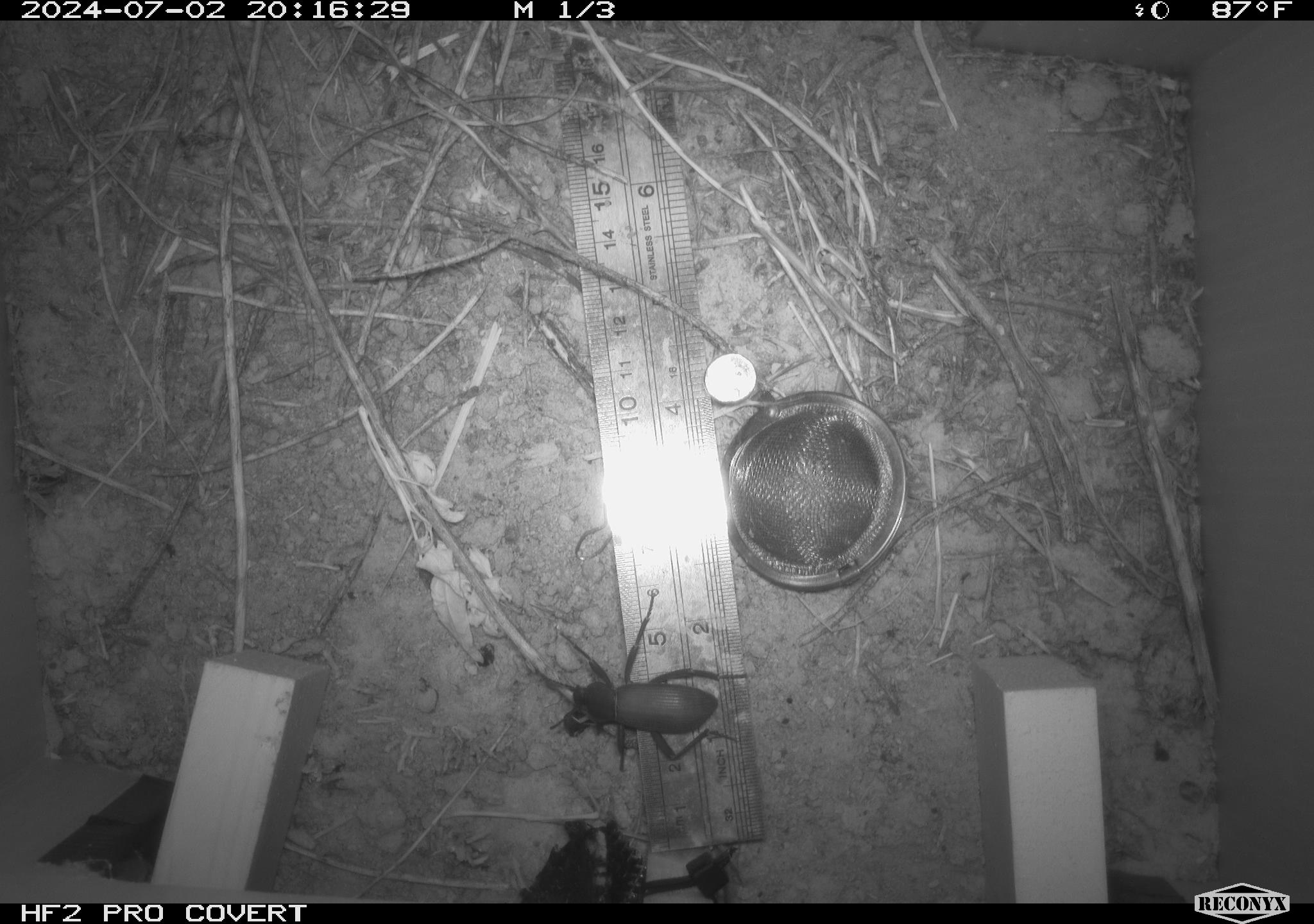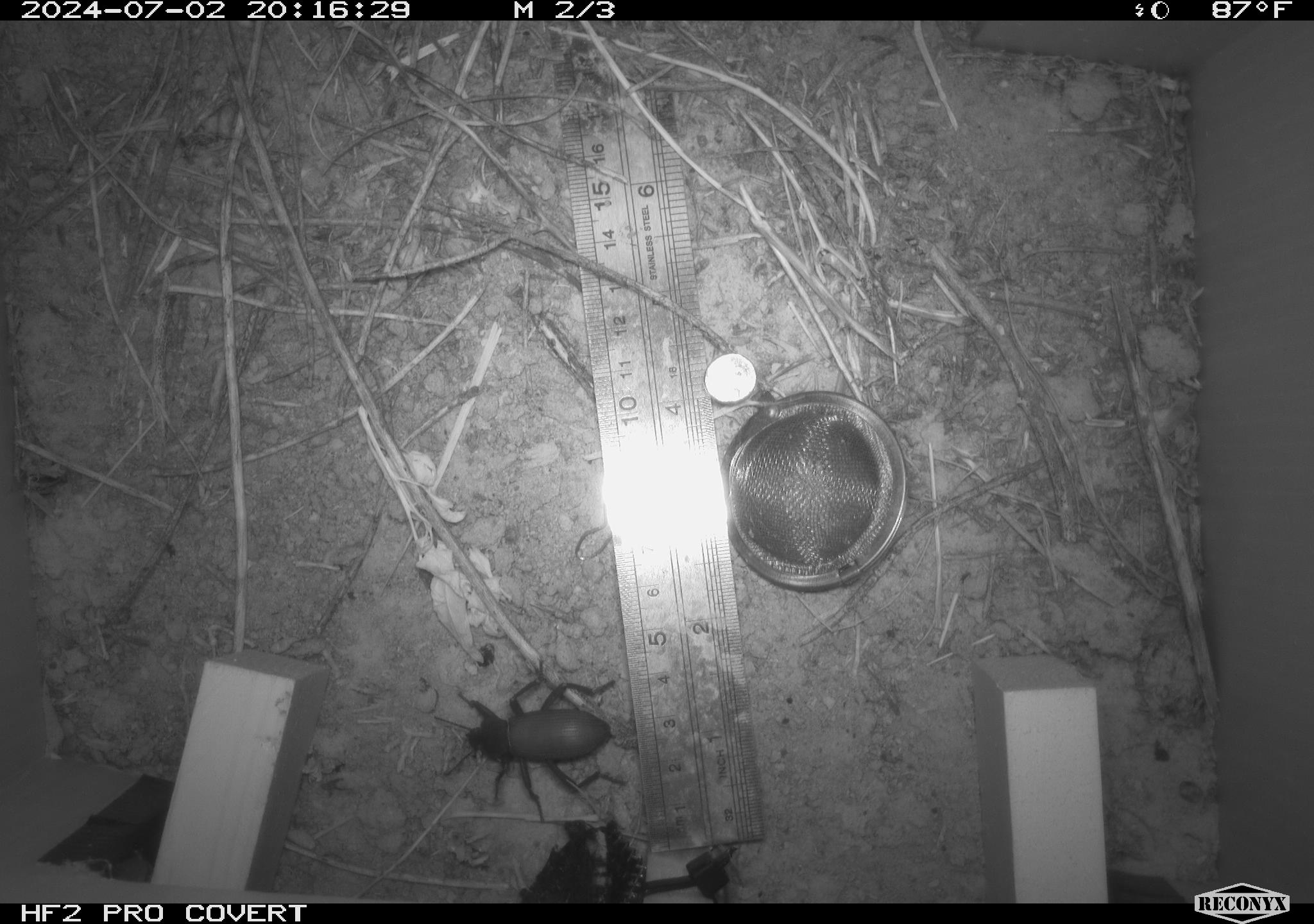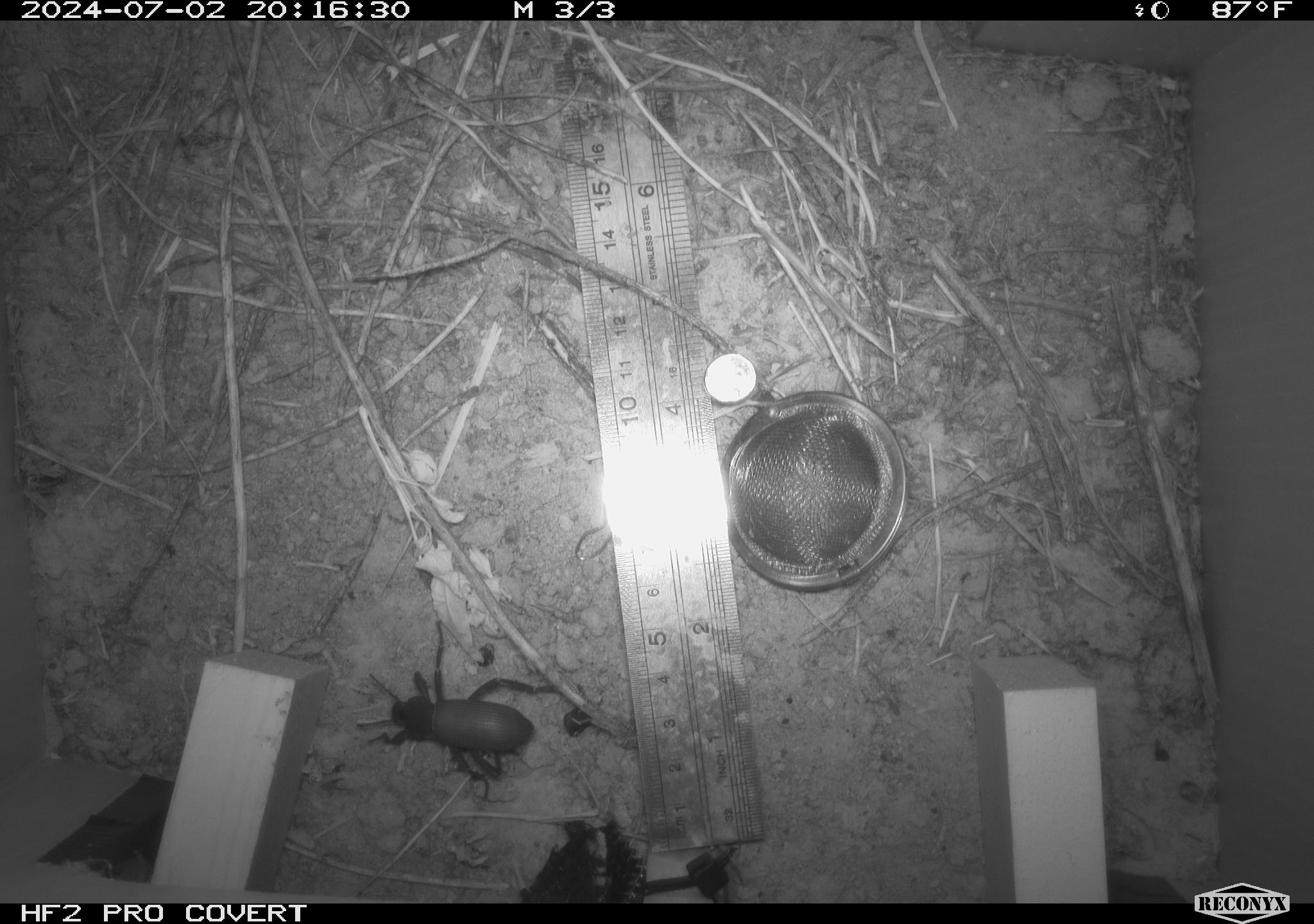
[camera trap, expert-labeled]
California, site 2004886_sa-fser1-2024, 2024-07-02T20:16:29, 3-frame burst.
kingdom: Animalia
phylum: Arthropoda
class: Insecta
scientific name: Insecta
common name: insect